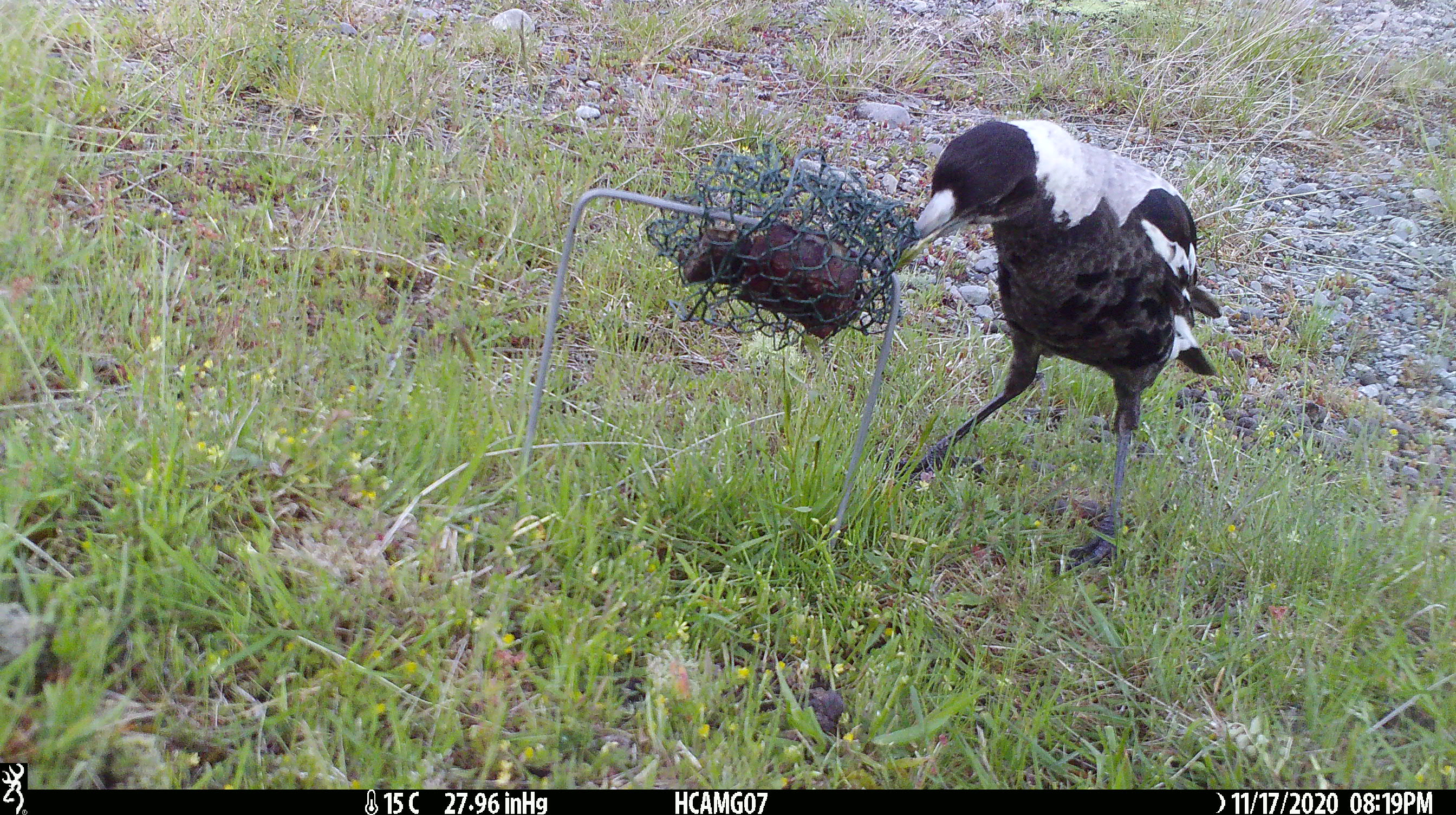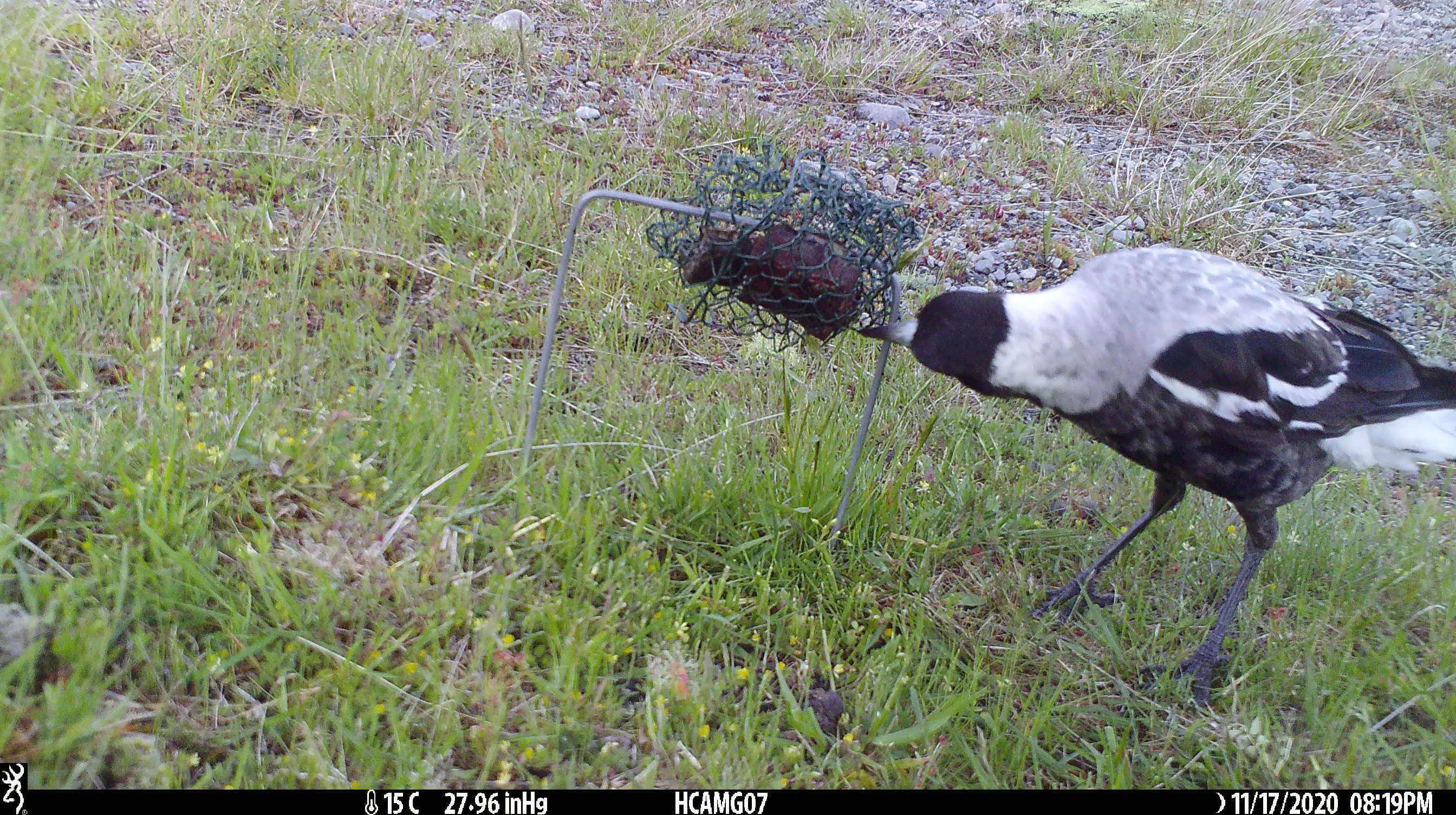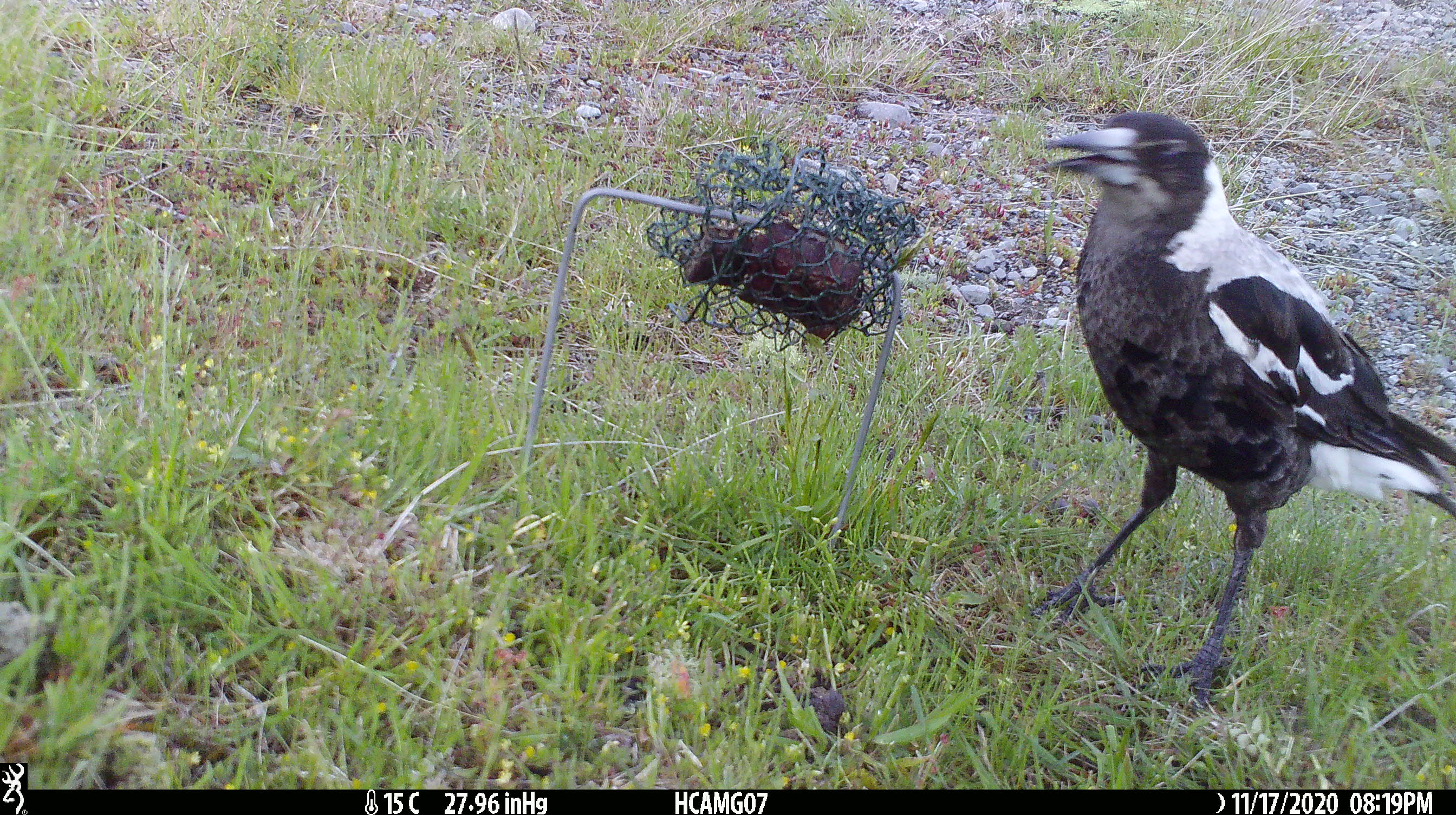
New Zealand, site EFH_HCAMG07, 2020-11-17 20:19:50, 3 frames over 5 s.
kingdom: Animalia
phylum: Chordata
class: Aves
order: Passeriformes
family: Artamidae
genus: Gymnorhina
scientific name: Gymnorhina tibicen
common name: australian magpie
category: magpie